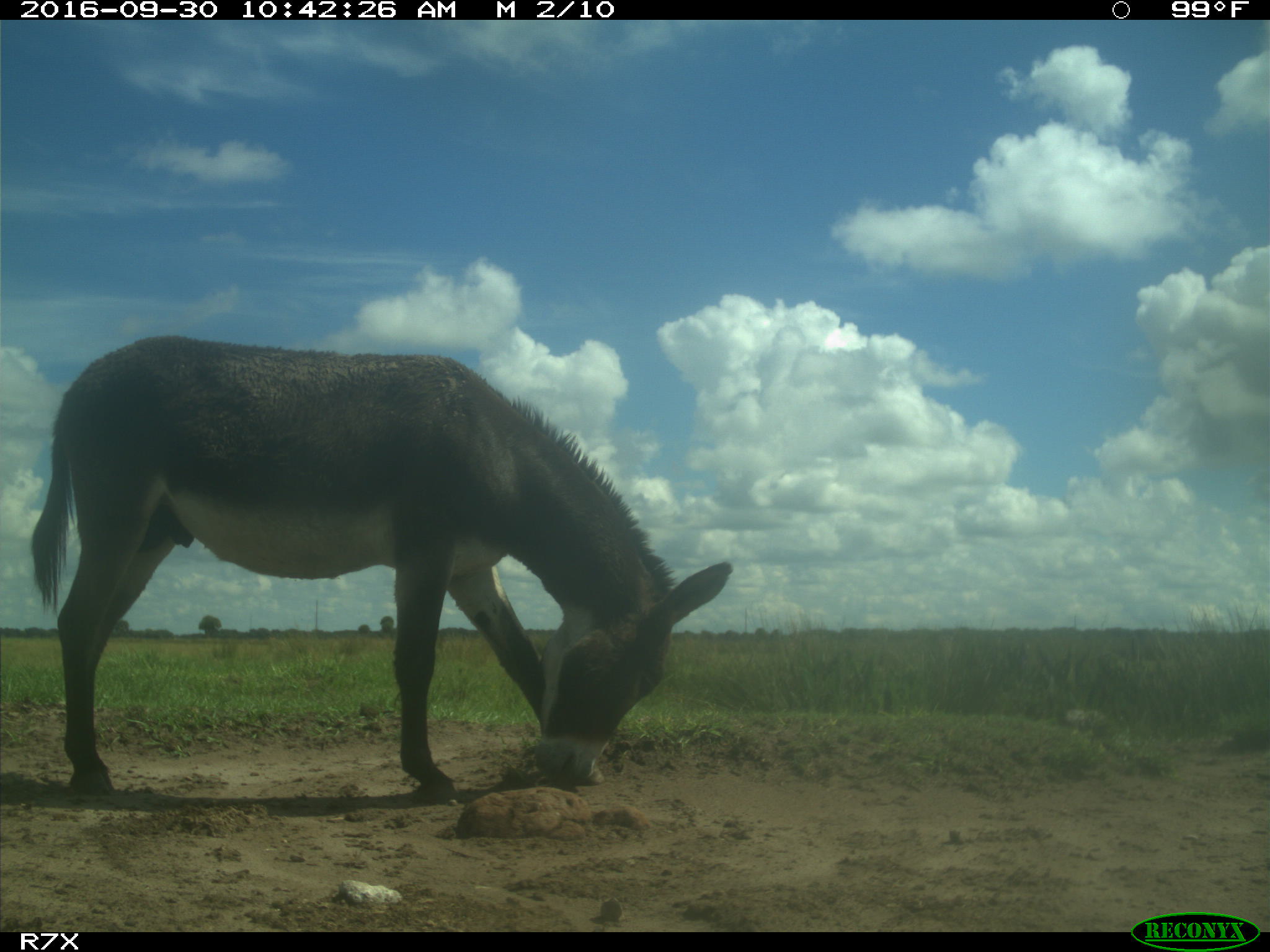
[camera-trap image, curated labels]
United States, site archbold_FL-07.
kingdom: Animalia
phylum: Chordata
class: Mammalia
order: Perissodactyla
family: Equidae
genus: Equus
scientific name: Equus africanus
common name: african wild ass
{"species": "Equus africanus (african wild ass)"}